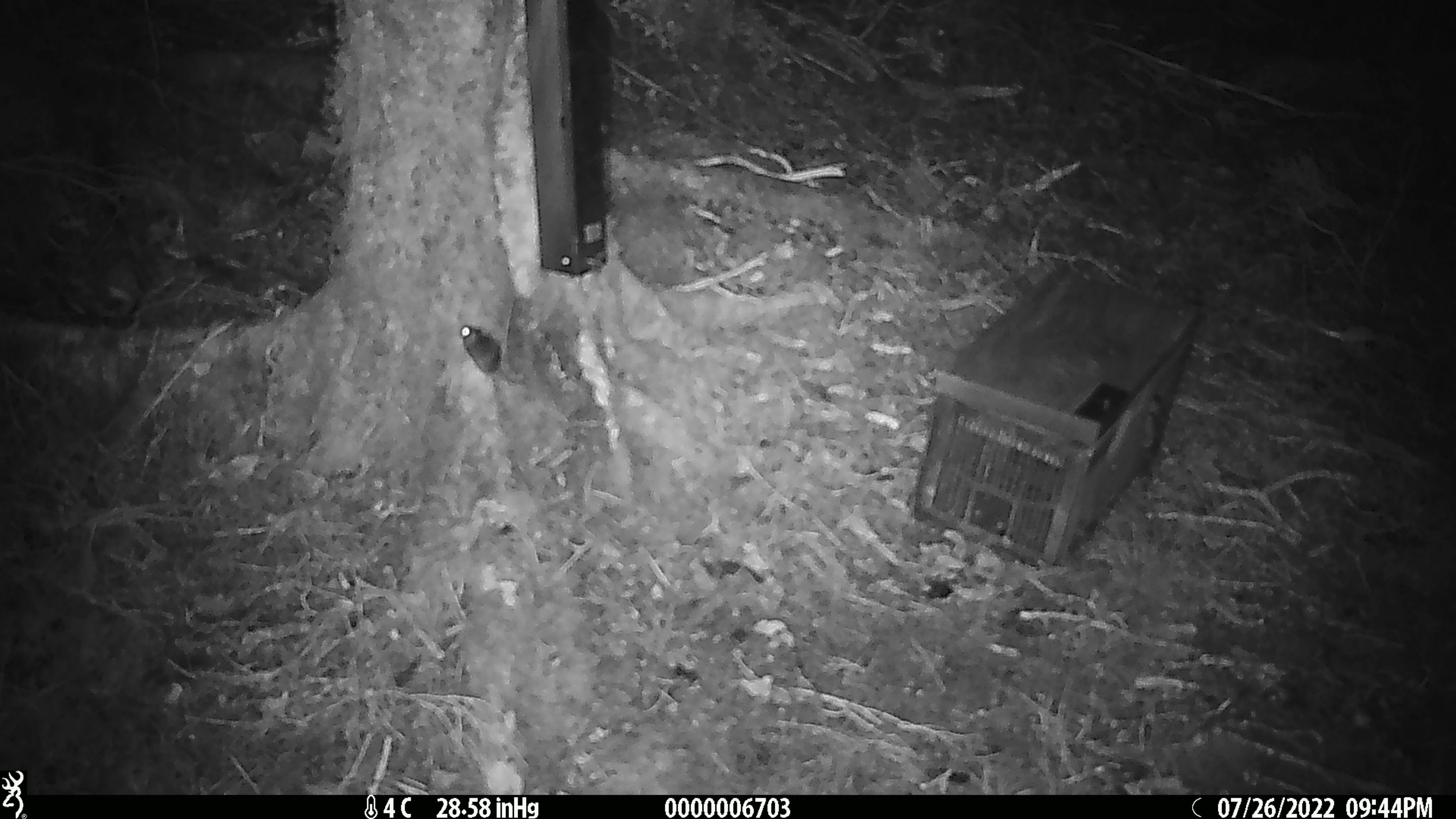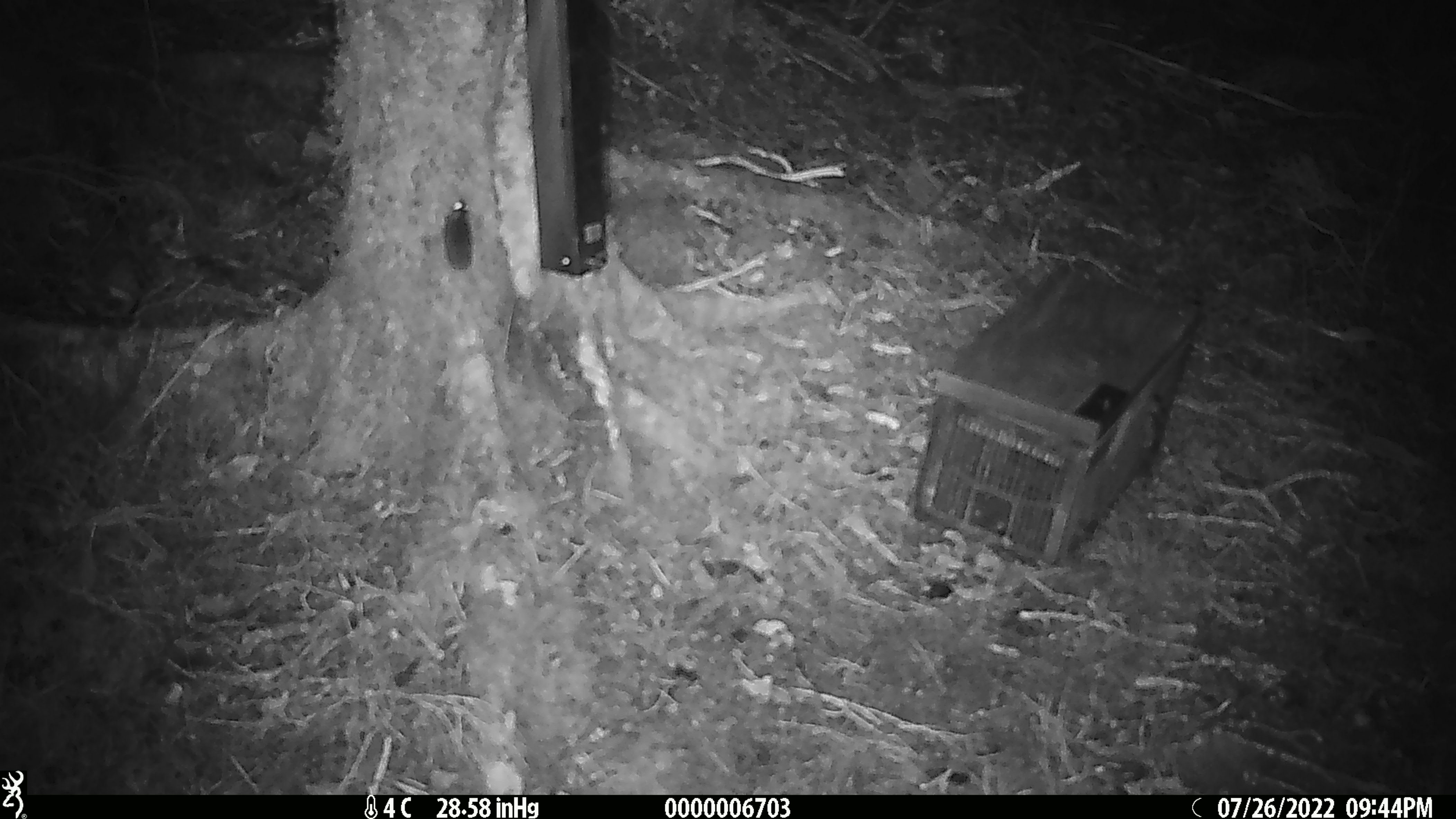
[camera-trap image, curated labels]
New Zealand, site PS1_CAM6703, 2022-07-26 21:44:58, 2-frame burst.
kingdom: Animalia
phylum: Chordata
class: Mammalia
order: Rodentia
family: Muridae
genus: Mus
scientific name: Mus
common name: mouse